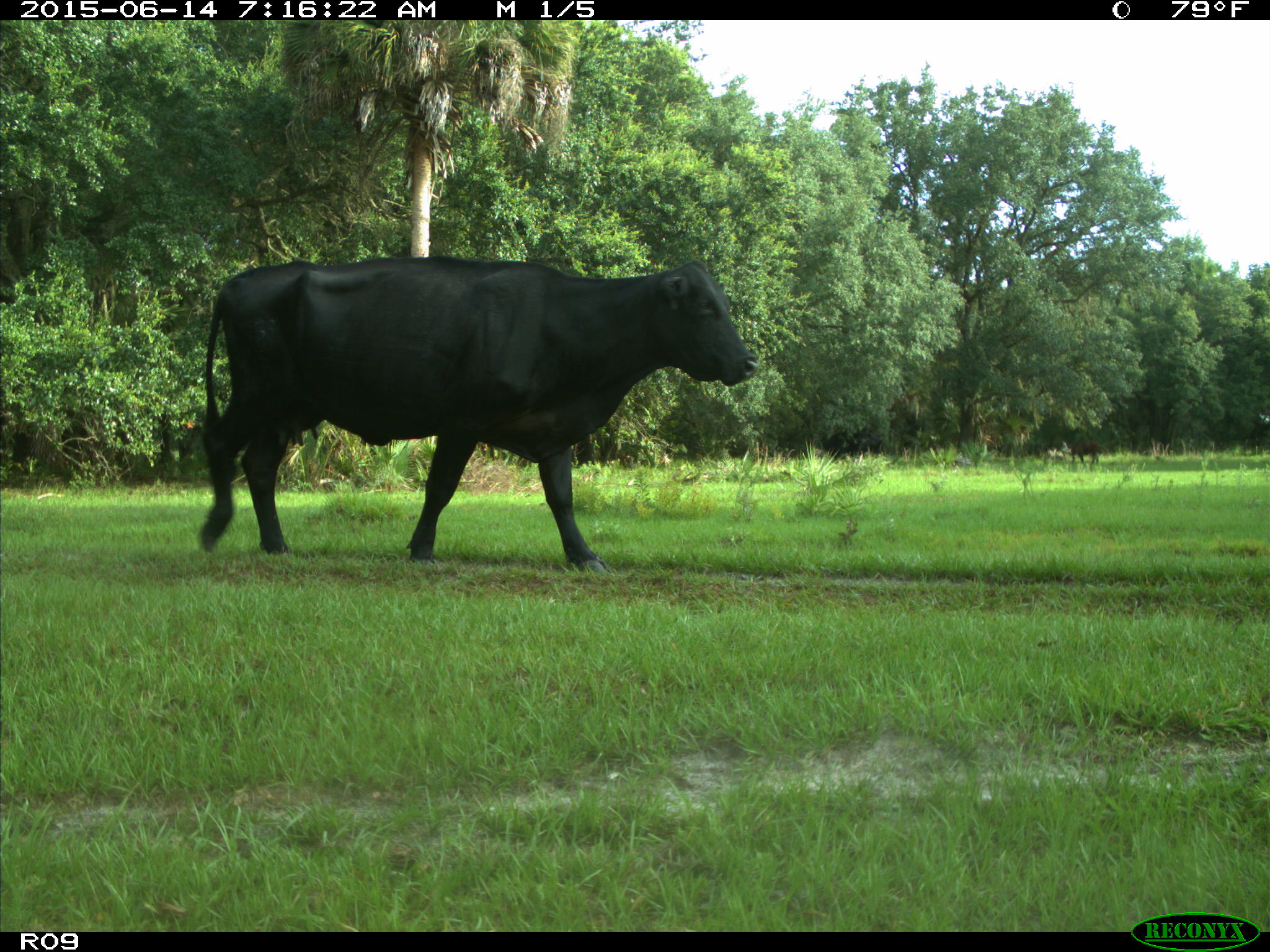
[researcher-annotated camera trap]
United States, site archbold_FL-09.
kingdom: Animalia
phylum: Chordata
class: Mammalia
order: Artiodactyla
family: Bovidae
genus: Bos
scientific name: Bos taurus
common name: domestic cow